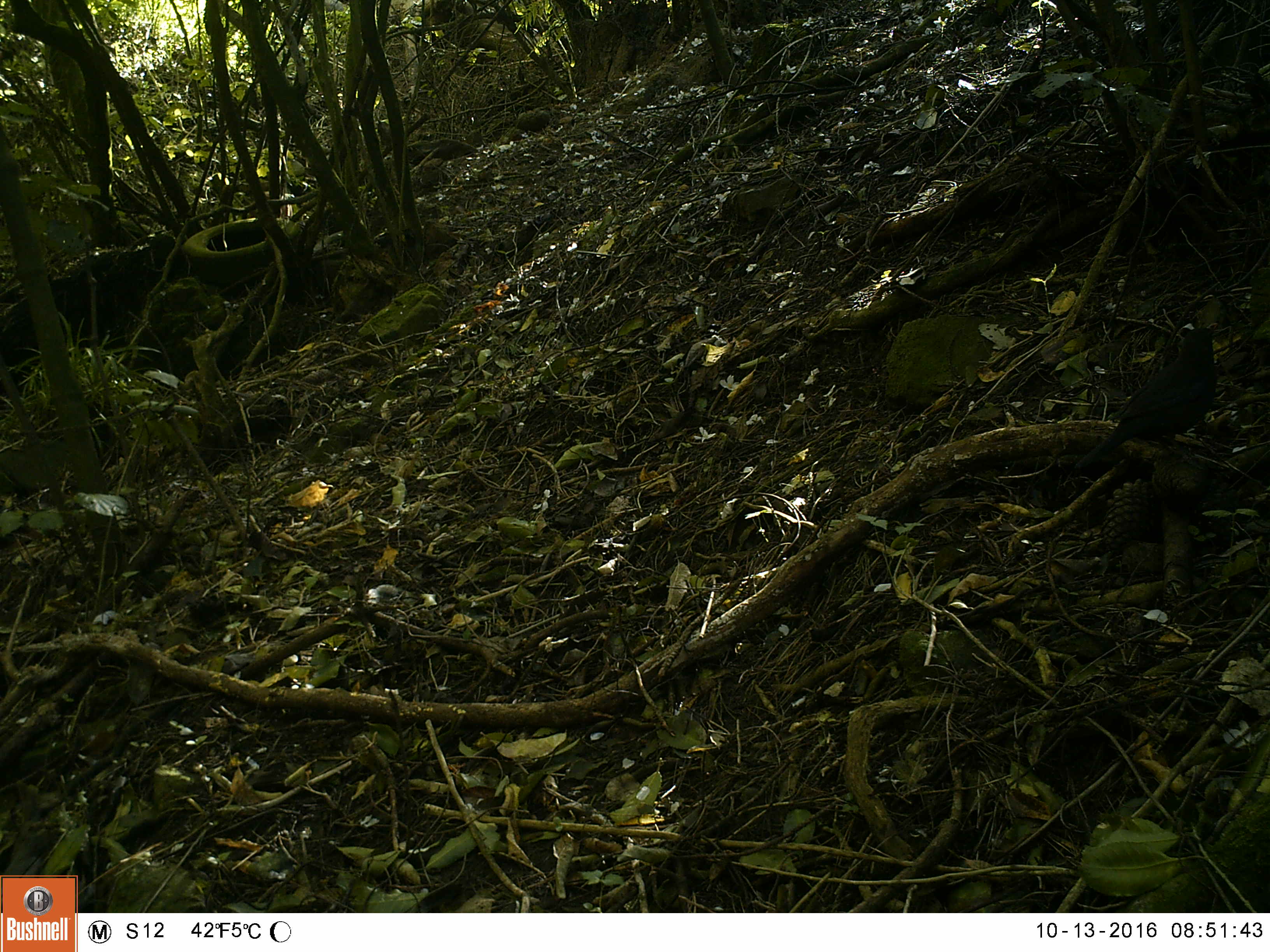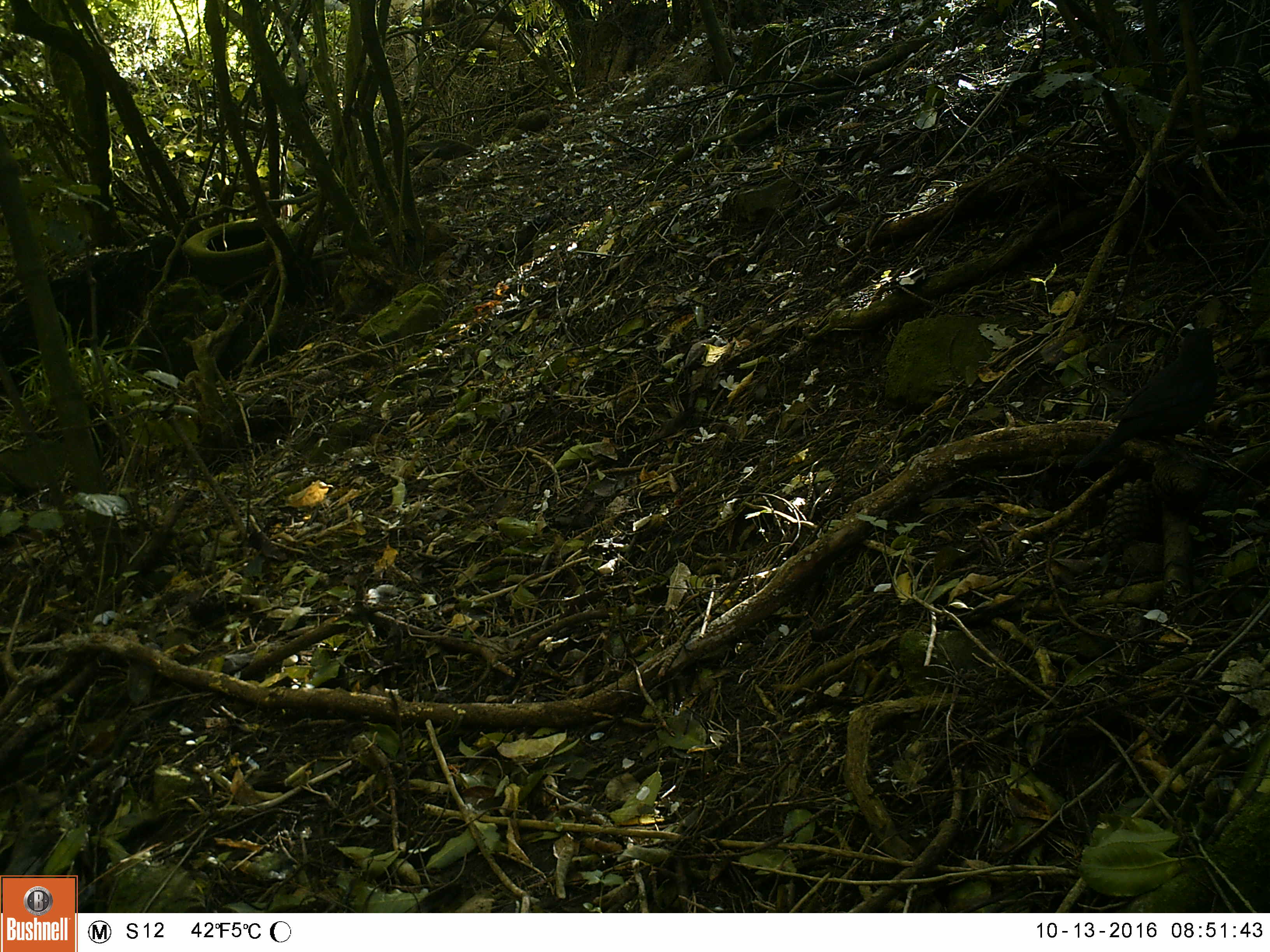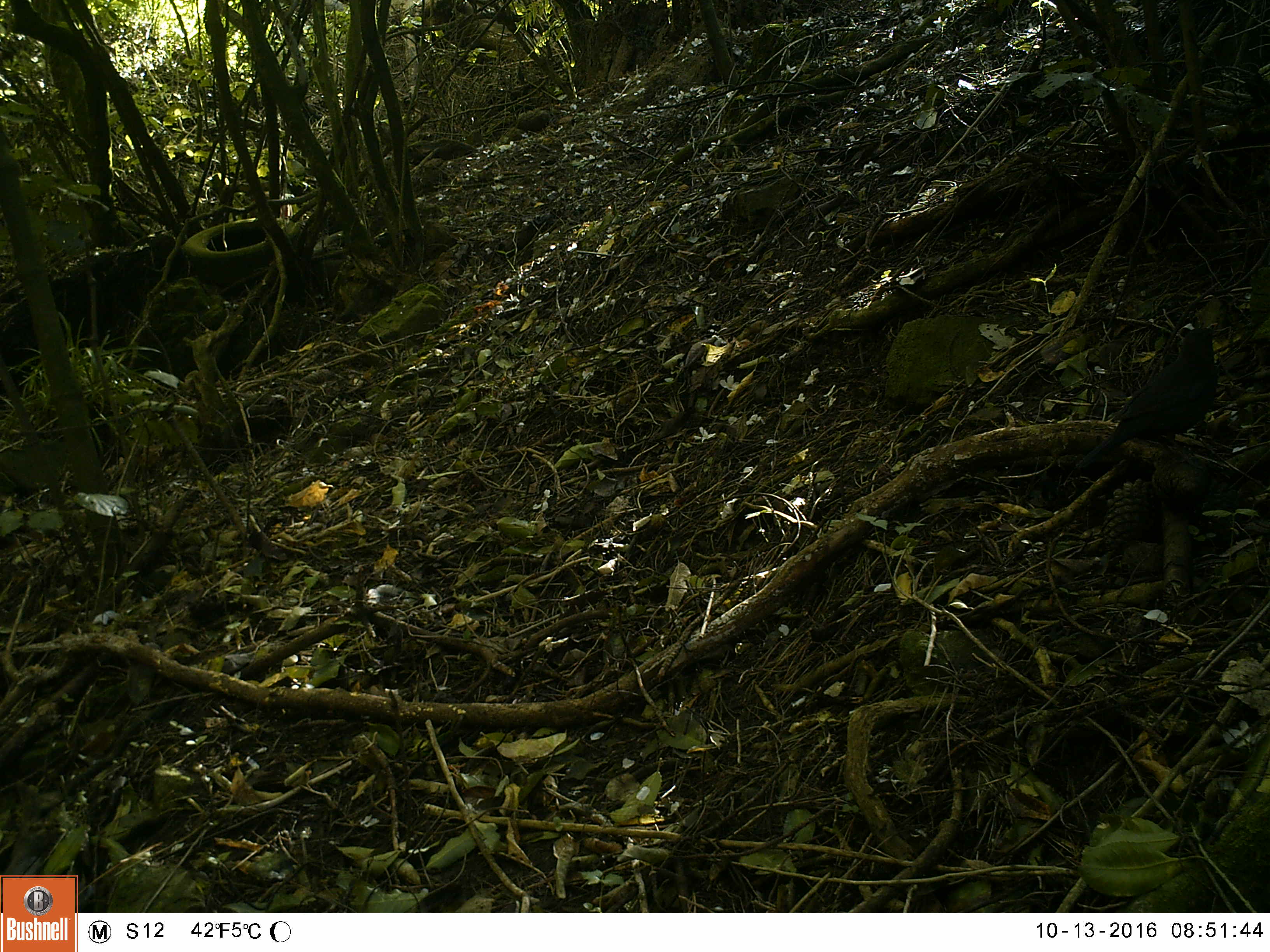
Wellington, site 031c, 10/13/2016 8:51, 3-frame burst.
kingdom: Animalia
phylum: Chordata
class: Aves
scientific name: Aves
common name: bird